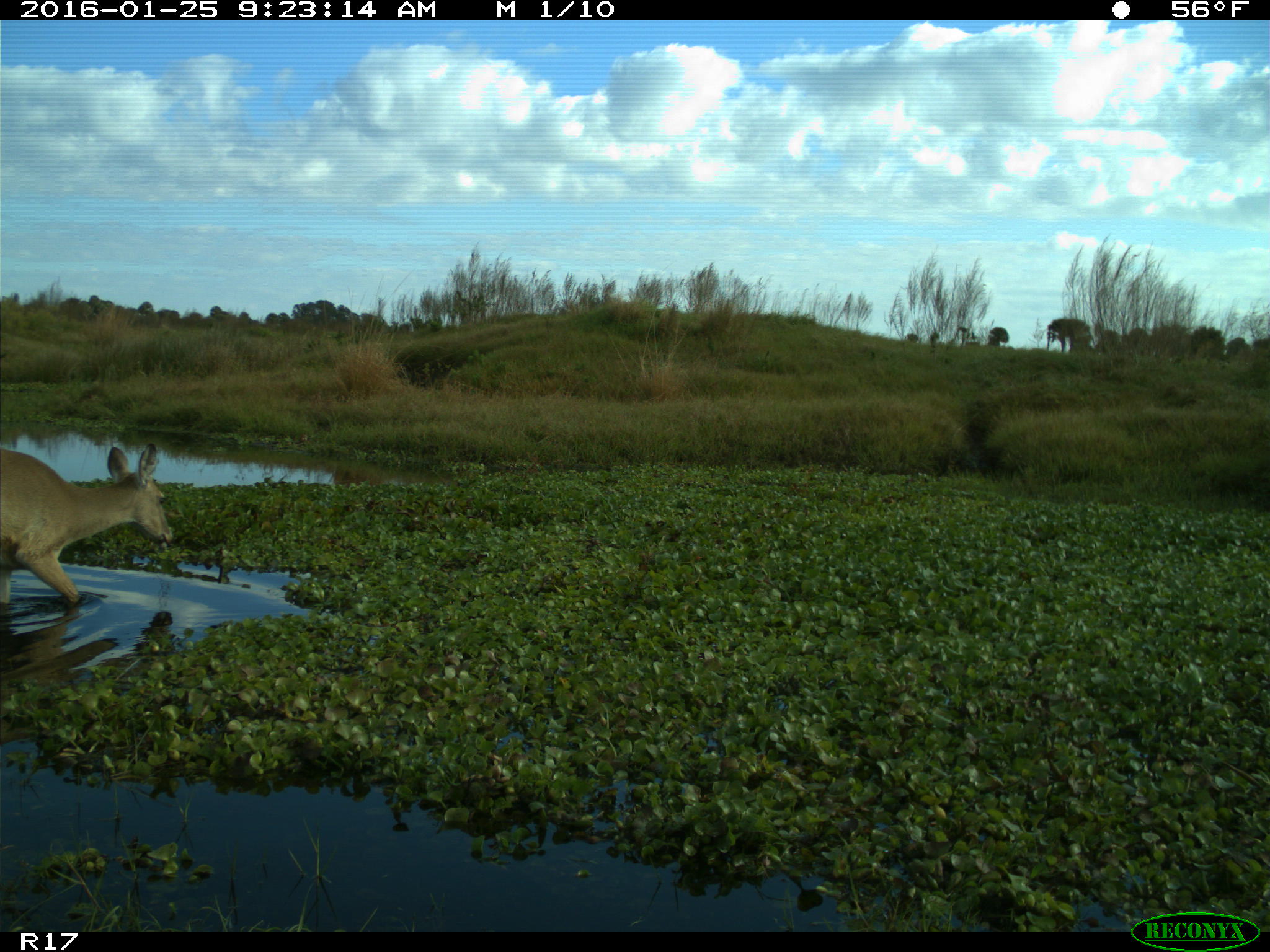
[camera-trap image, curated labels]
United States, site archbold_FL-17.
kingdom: Animalia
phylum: Chordata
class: Mammalia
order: Artiodactyla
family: Cervidae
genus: Odocoileus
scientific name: Odocoileus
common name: deer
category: unidentified deer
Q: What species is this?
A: Unidentified deer (deer) (Odocoileus).